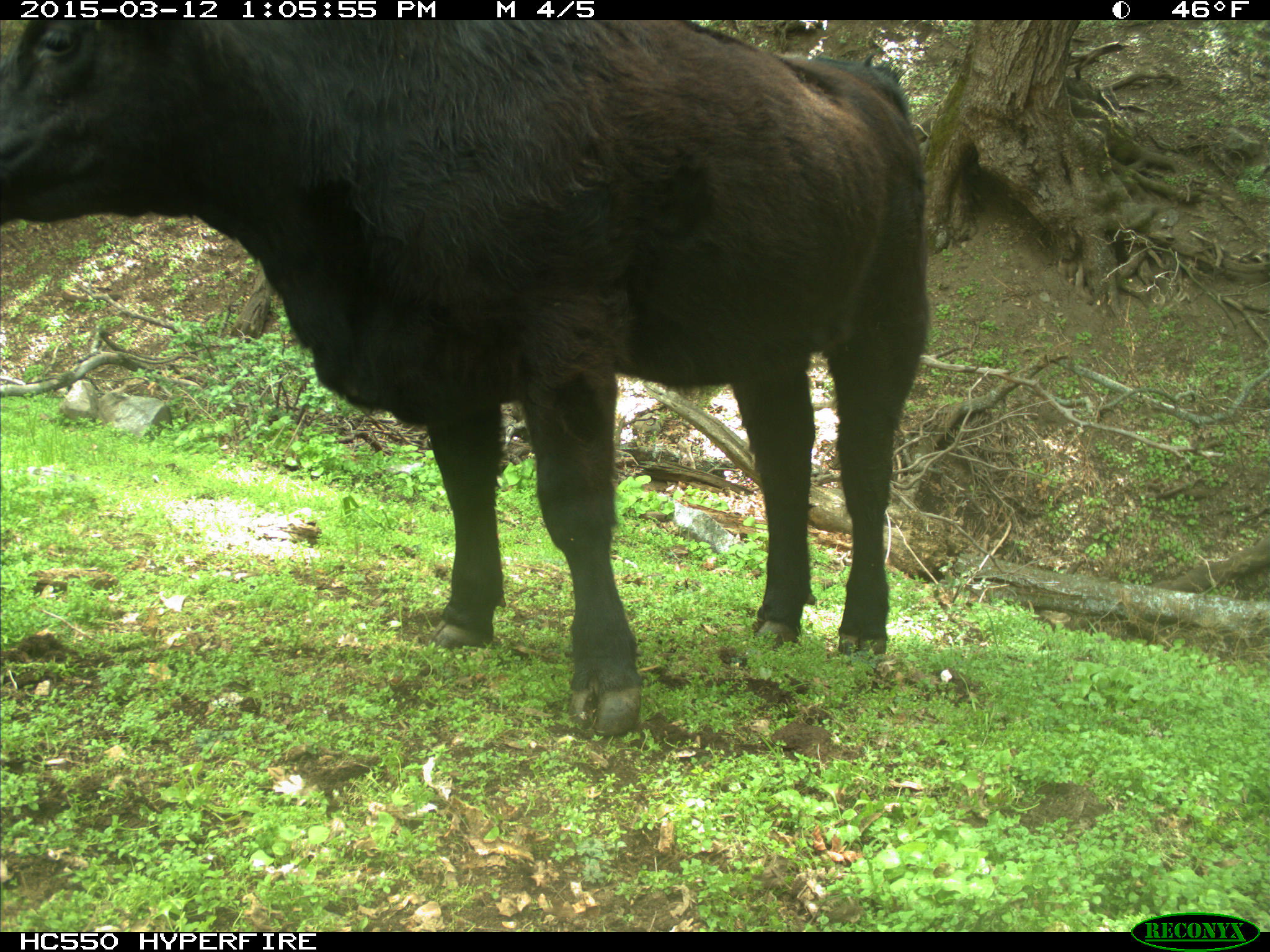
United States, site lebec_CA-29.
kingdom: Animalia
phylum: Chordata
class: Mammalia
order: Artiodactyla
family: Bovidae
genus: Bos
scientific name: Bos taurus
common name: domestic cow